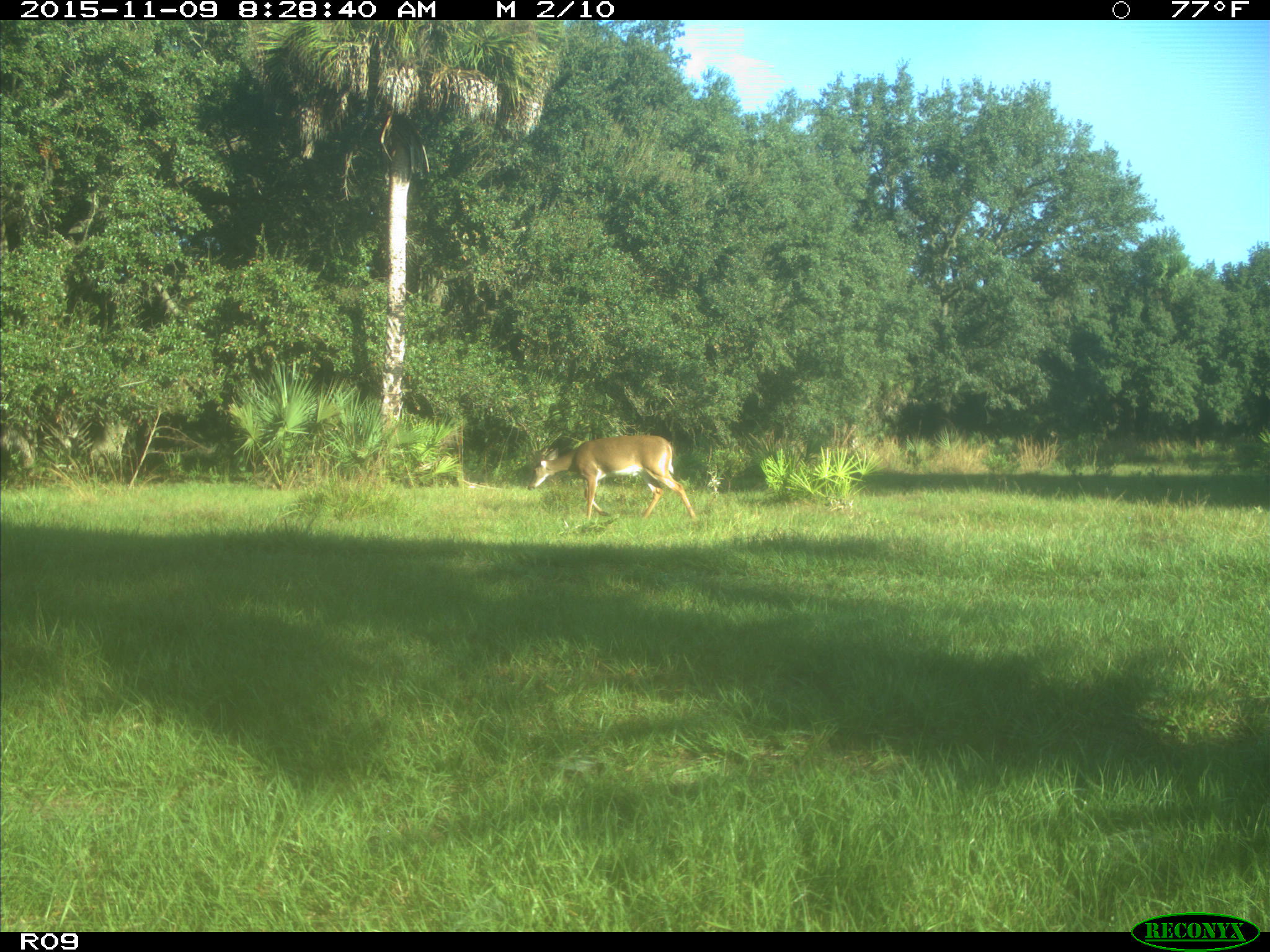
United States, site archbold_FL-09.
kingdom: Animalia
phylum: Chordata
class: Mammalia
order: Artiodactyla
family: Cervidae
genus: Odocoileus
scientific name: Odocoileus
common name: deer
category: unidentified deer